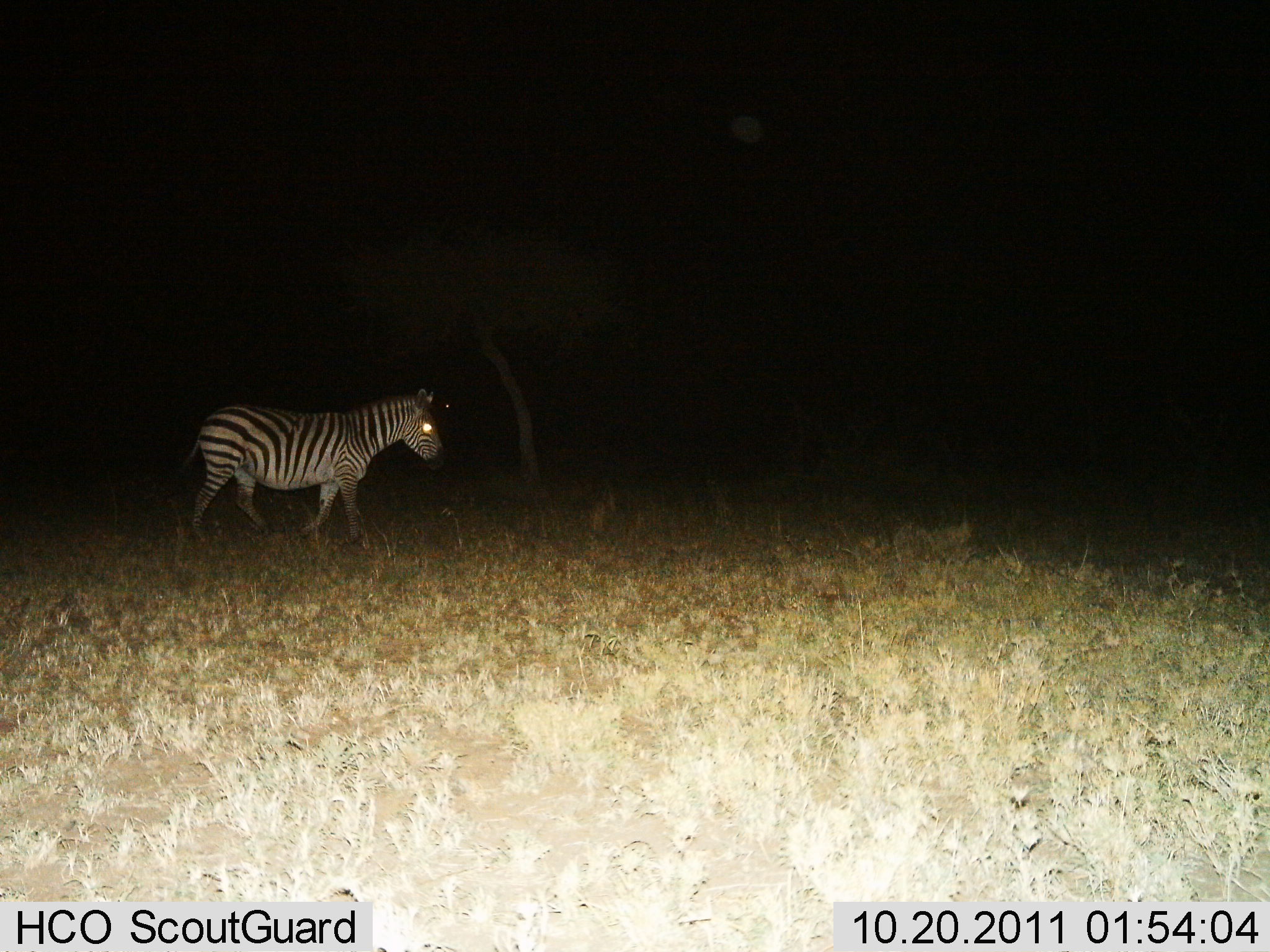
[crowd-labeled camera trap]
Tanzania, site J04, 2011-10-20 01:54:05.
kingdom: Animalia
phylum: Chordata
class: Mammalia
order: Perissodactyla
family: Equidae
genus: Equus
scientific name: Equus quagga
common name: plains zebra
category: zebra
Zebra (plains zebra) (Equus quagga), count 1. Behavior (volunteer vote fractions): standing 10%, resting 0%, moving 90%, interacting 0%. Young present (vote fraction): 0%. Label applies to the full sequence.